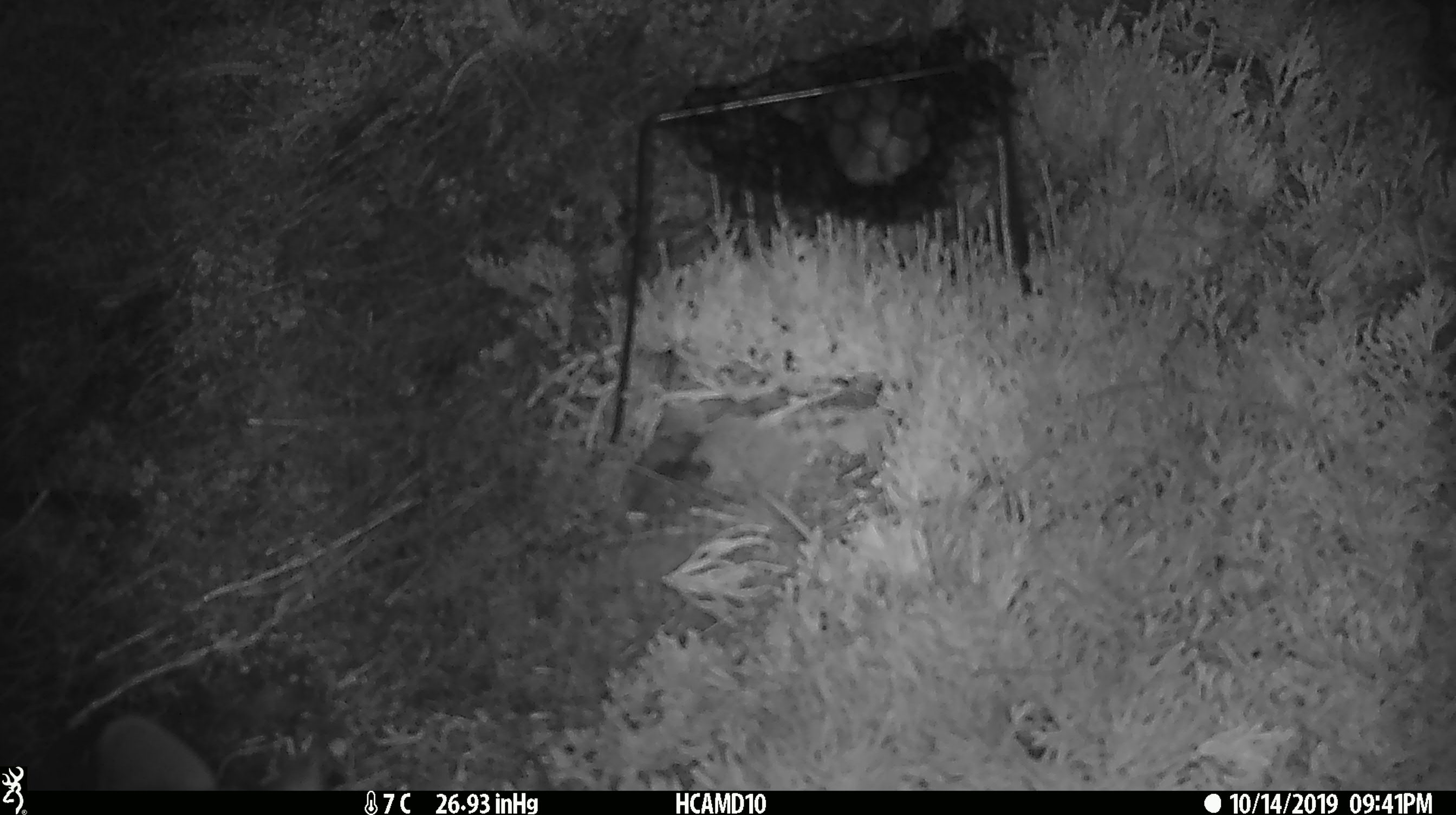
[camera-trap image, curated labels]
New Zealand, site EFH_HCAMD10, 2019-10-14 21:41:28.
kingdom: Animalia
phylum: Chordata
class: Mammalia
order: Diprotodontia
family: Phalangeridae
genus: Trichosurus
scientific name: Trichosurus vulpecula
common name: common brushtail possum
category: possum